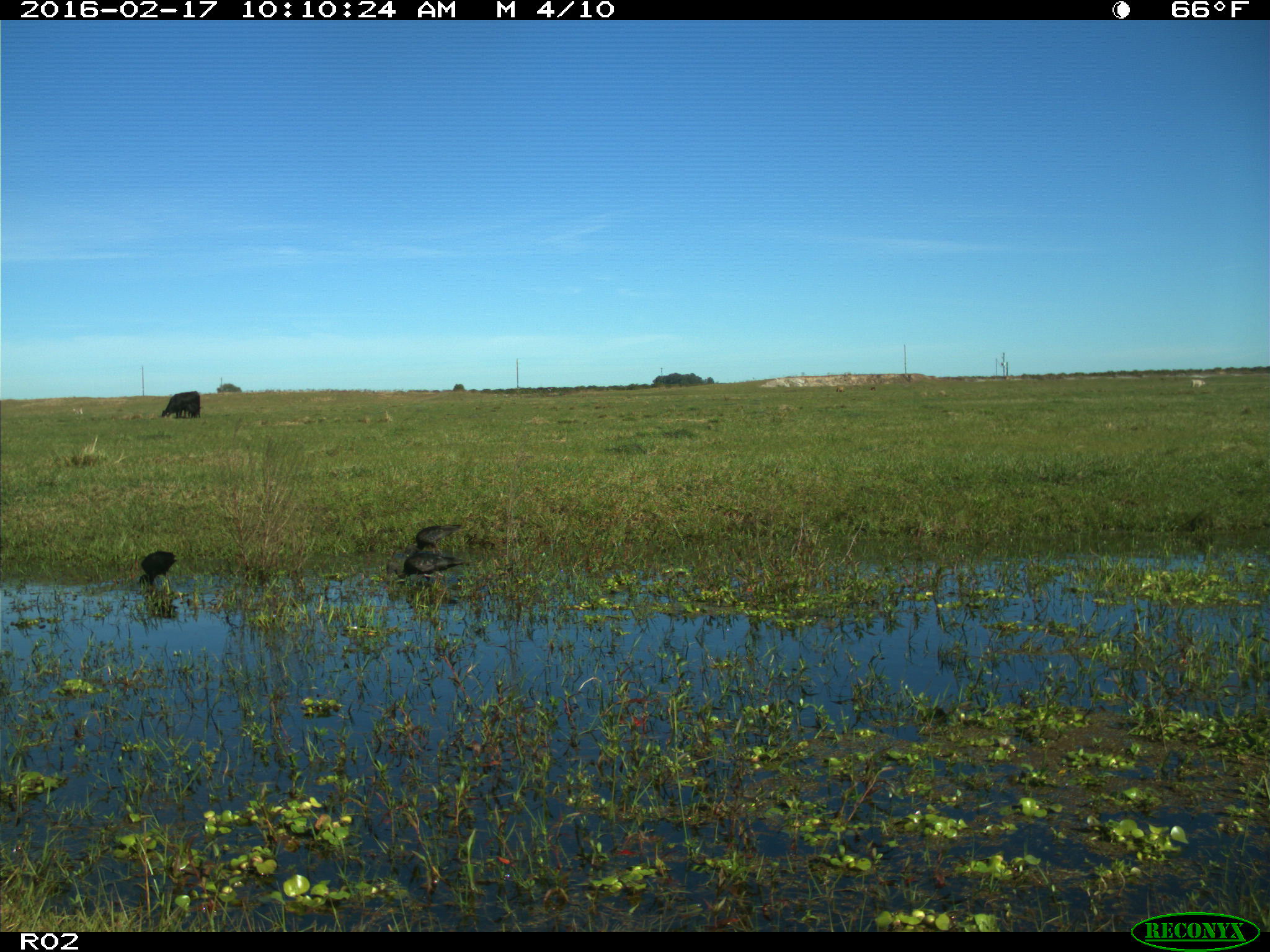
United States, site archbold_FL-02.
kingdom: Animalia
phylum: Chordata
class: Aves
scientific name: Aves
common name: birds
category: unidentified bird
Unidentified bird (birds) (Aves).